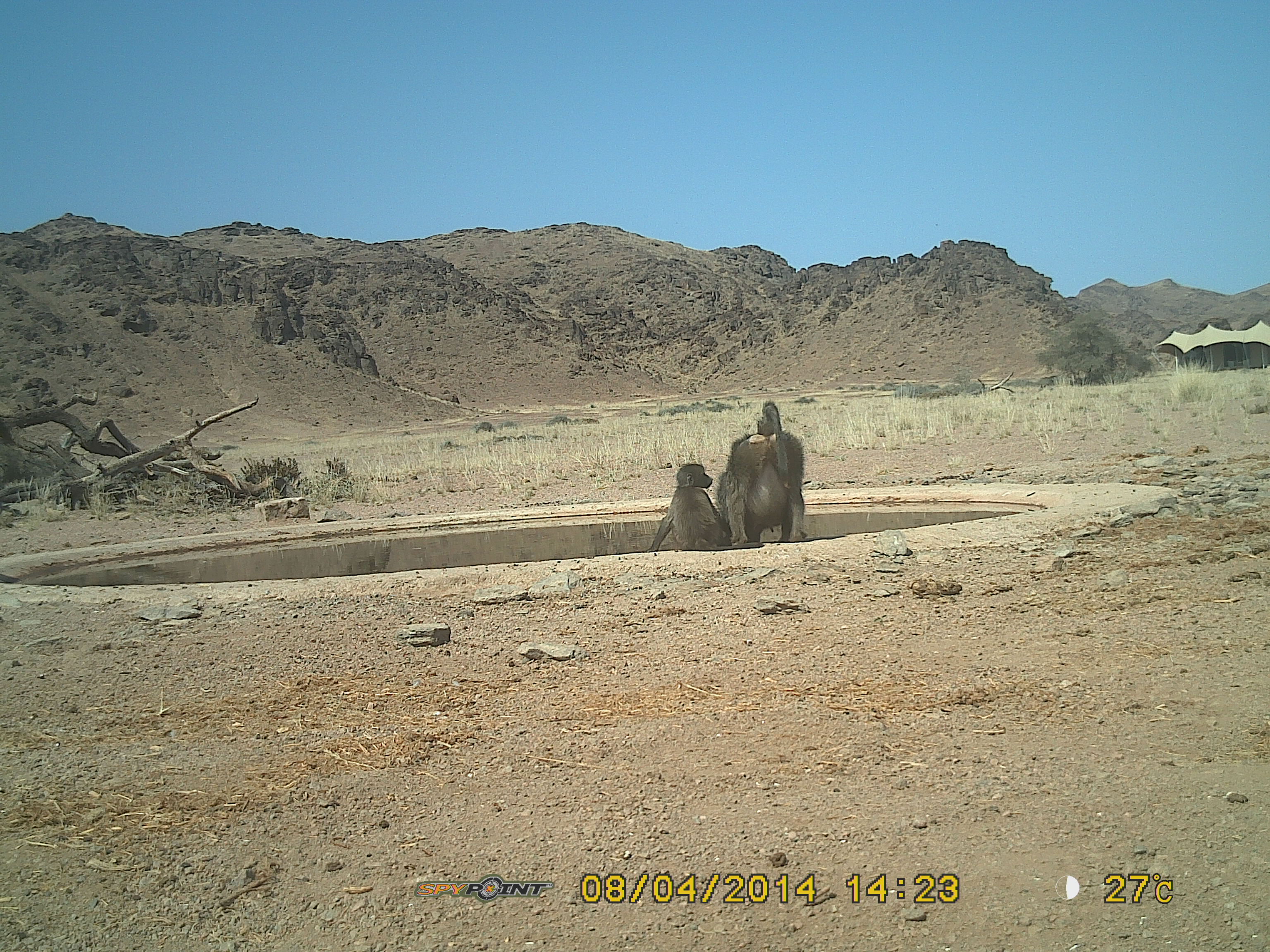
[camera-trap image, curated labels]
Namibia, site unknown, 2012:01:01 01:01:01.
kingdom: Animalia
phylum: Chordata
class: Mammalia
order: Primates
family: Cercopithecidae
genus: Papio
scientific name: Papio anubis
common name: olive baboon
Papio anubis (olive baboon).